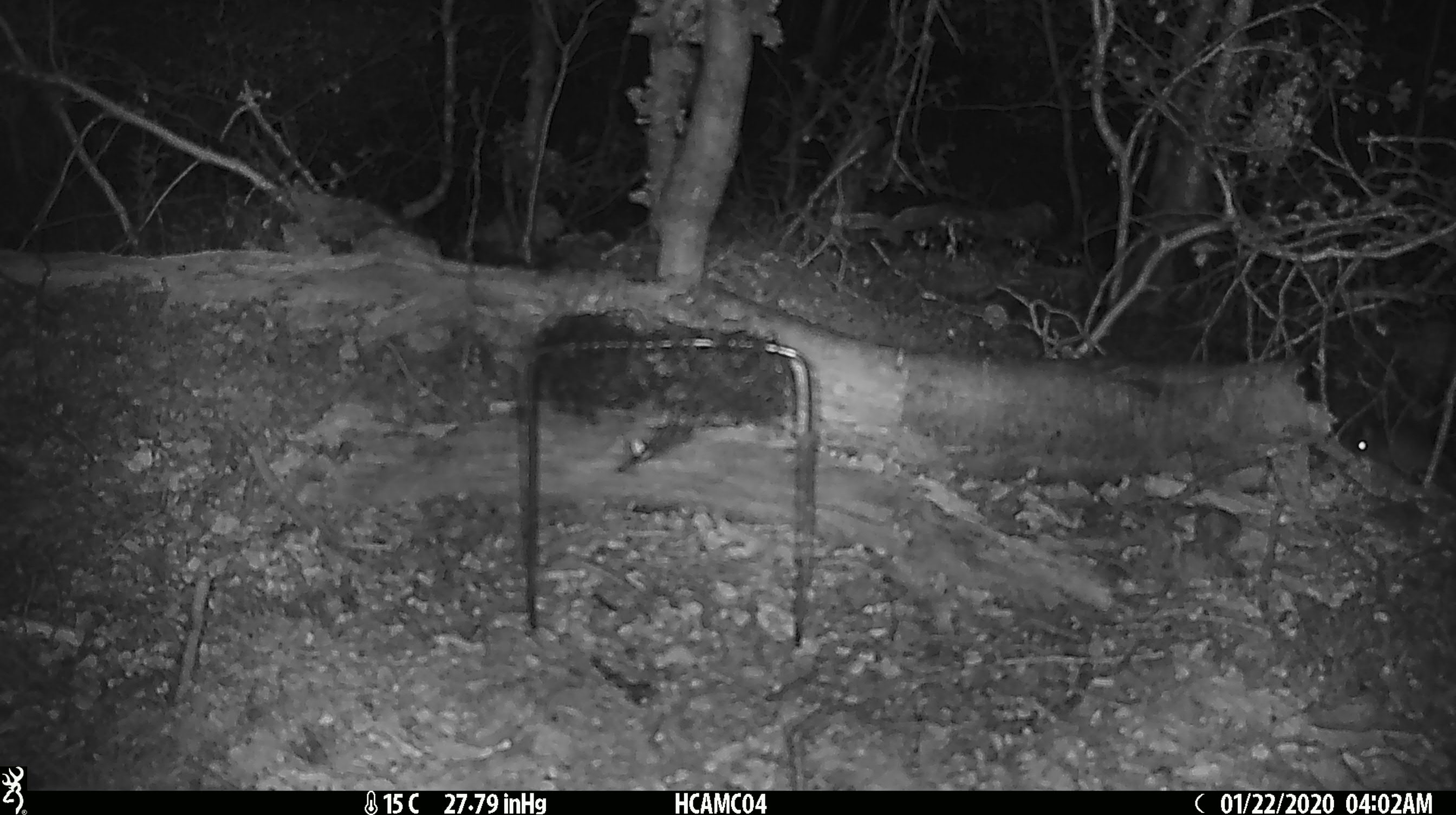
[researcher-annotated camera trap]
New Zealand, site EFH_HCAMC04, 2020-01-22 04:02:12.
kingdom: Animalia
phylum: Chordata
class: Mammalia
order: Rodentia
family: Muridae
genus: Mus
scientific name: Mus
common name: mouse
Mouse (Mus).